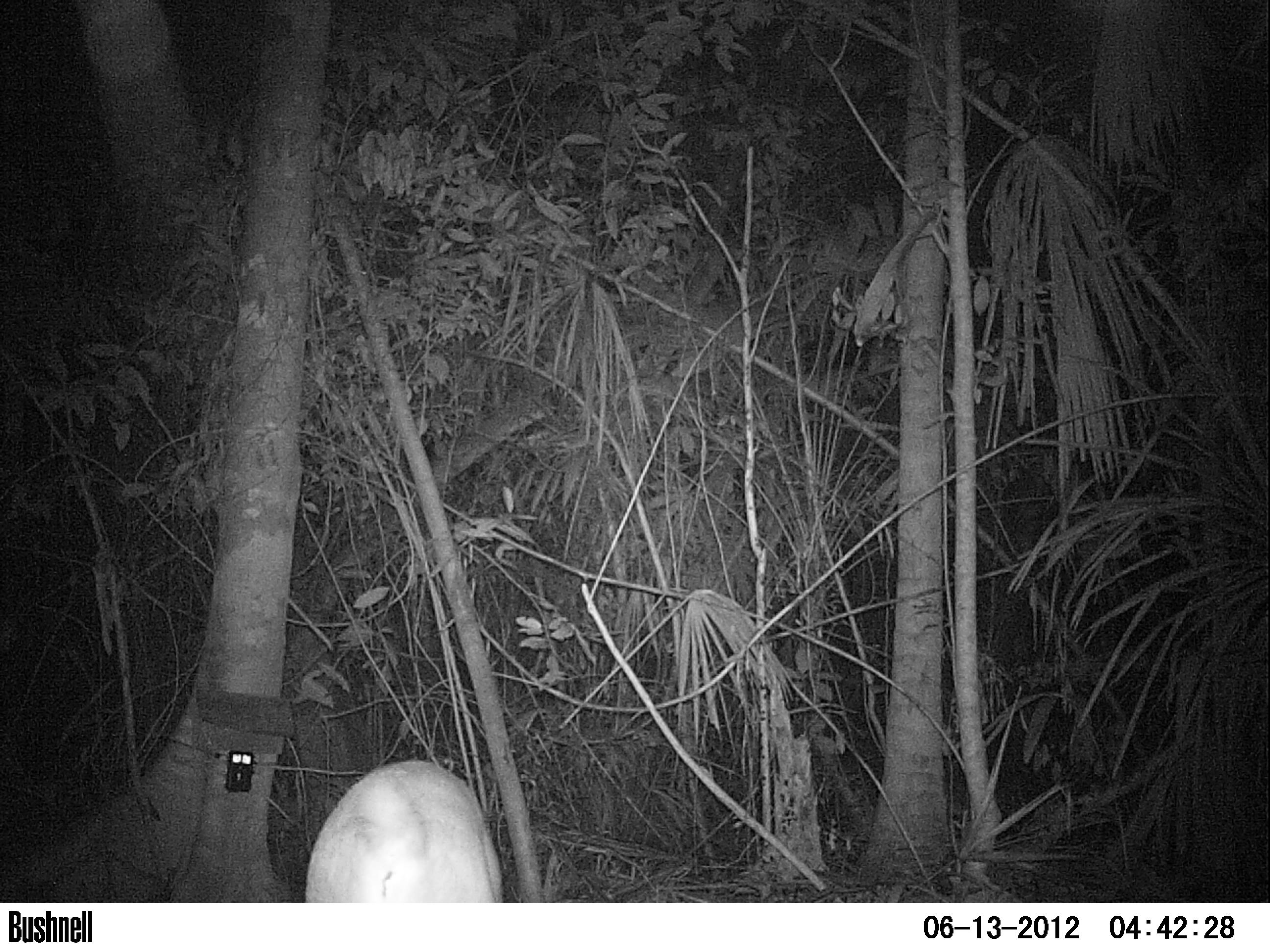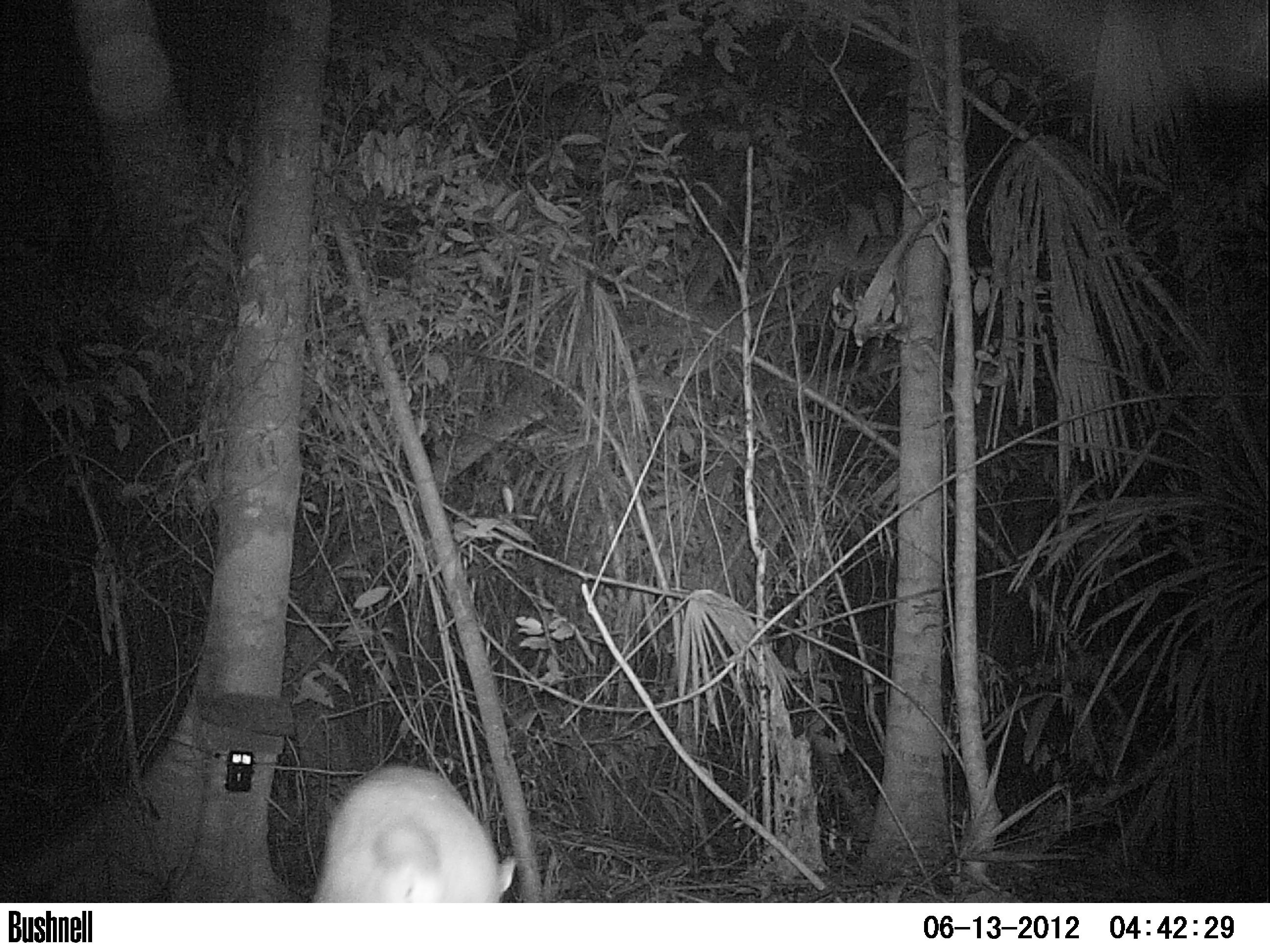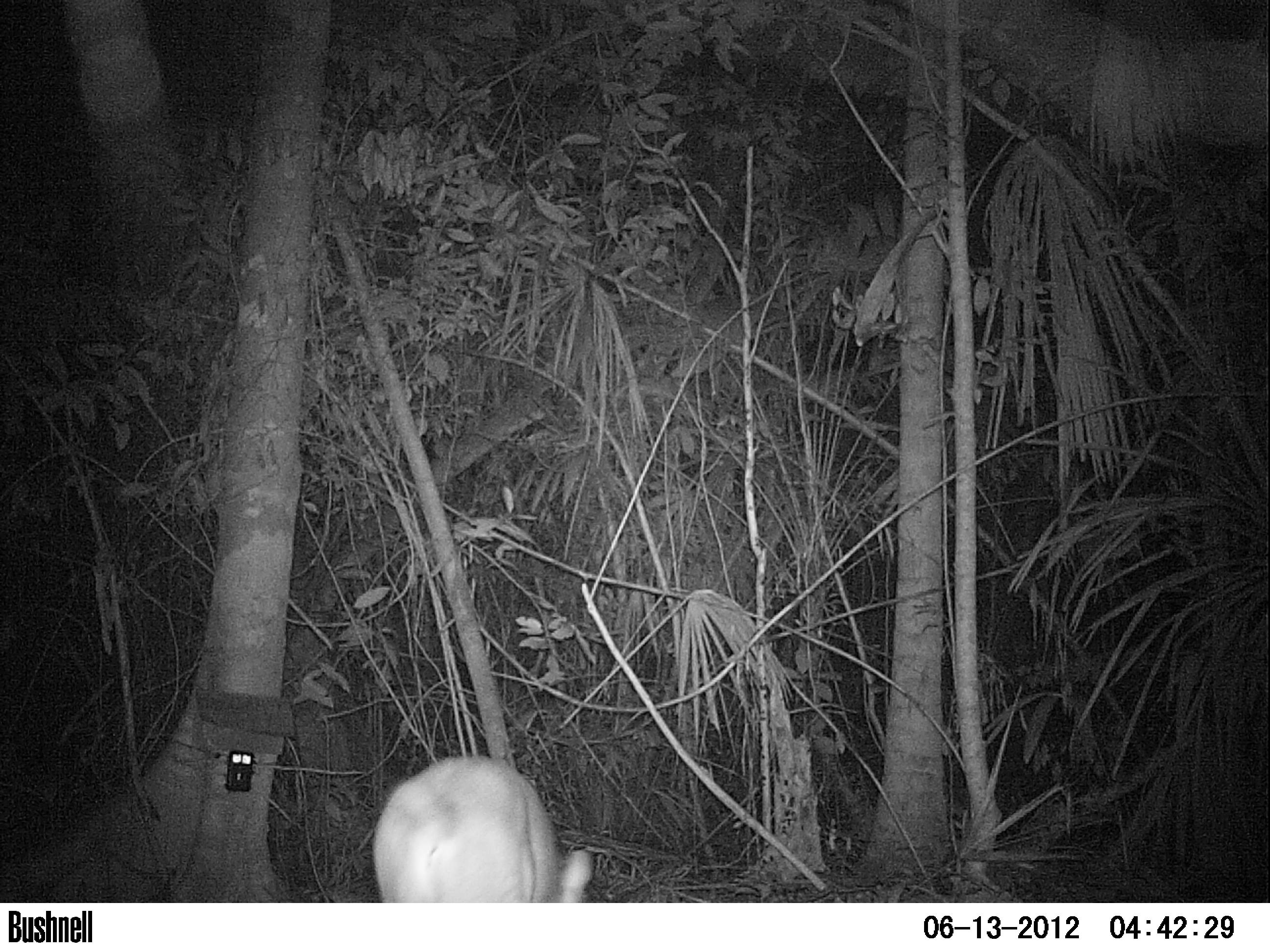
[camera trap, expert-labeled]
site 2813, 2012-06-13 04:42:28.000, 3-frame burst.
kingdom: Animalia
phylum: Chordata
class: Mammalia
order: Artiodactyla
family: Cervidae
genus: Mazama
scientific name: Mazama temama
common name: central american red brocket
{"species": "Mazama temama (central american red brocket)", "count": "1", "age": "adult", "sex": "male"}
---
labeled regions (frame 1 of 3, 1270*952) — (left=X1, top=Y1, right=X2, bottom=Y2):
mazama temama: (left=305, top=759, right=504, bottom=902)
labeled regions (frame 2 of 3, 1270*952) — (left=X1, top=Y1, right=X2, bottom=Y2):
mazama temama: (left=309, top=760, right=520, bottom=902)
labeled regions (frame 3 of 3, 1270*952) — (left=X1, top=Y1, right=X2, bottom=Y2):
mazama temama: (left=369, top=752, right=598, bottom=903)